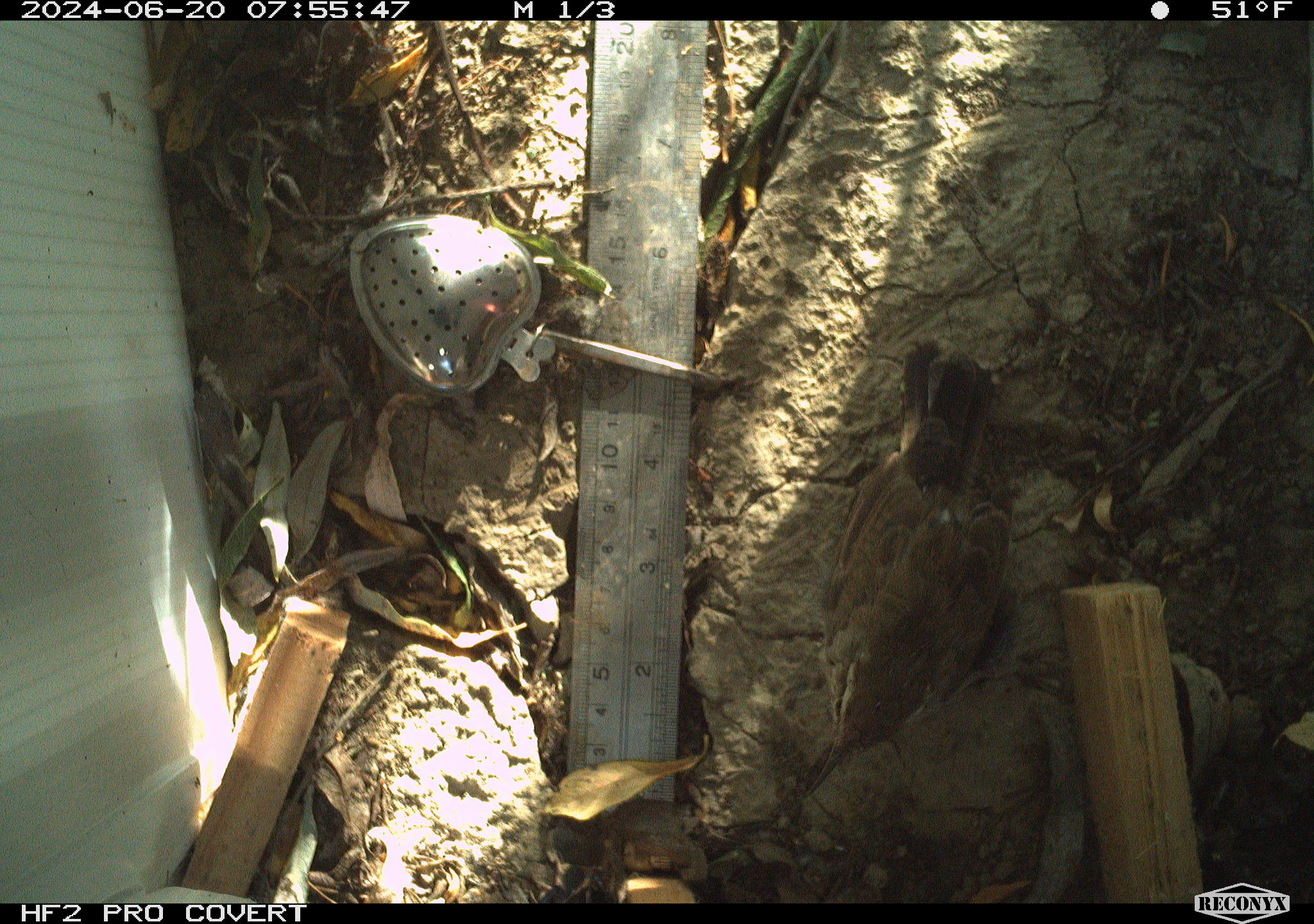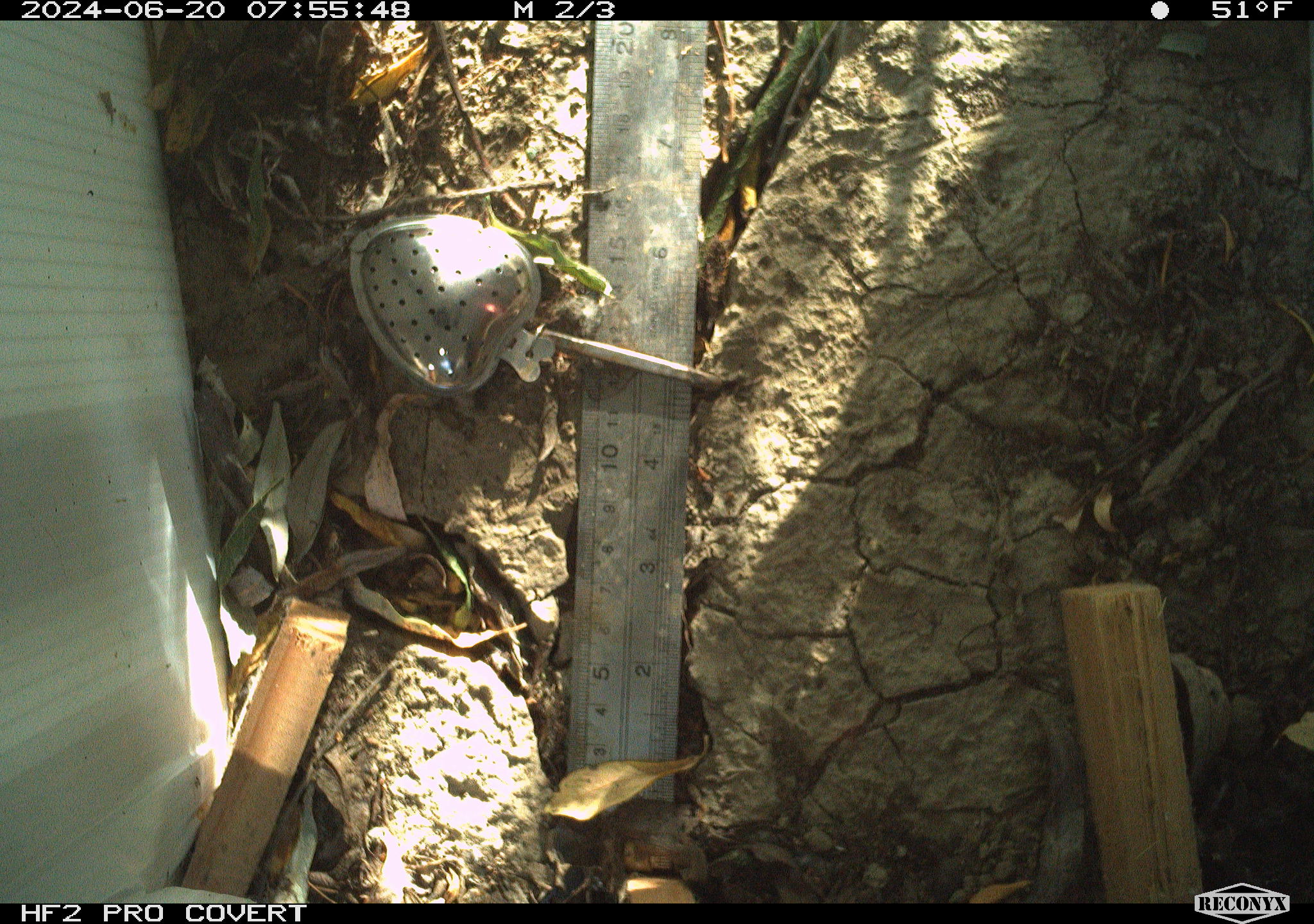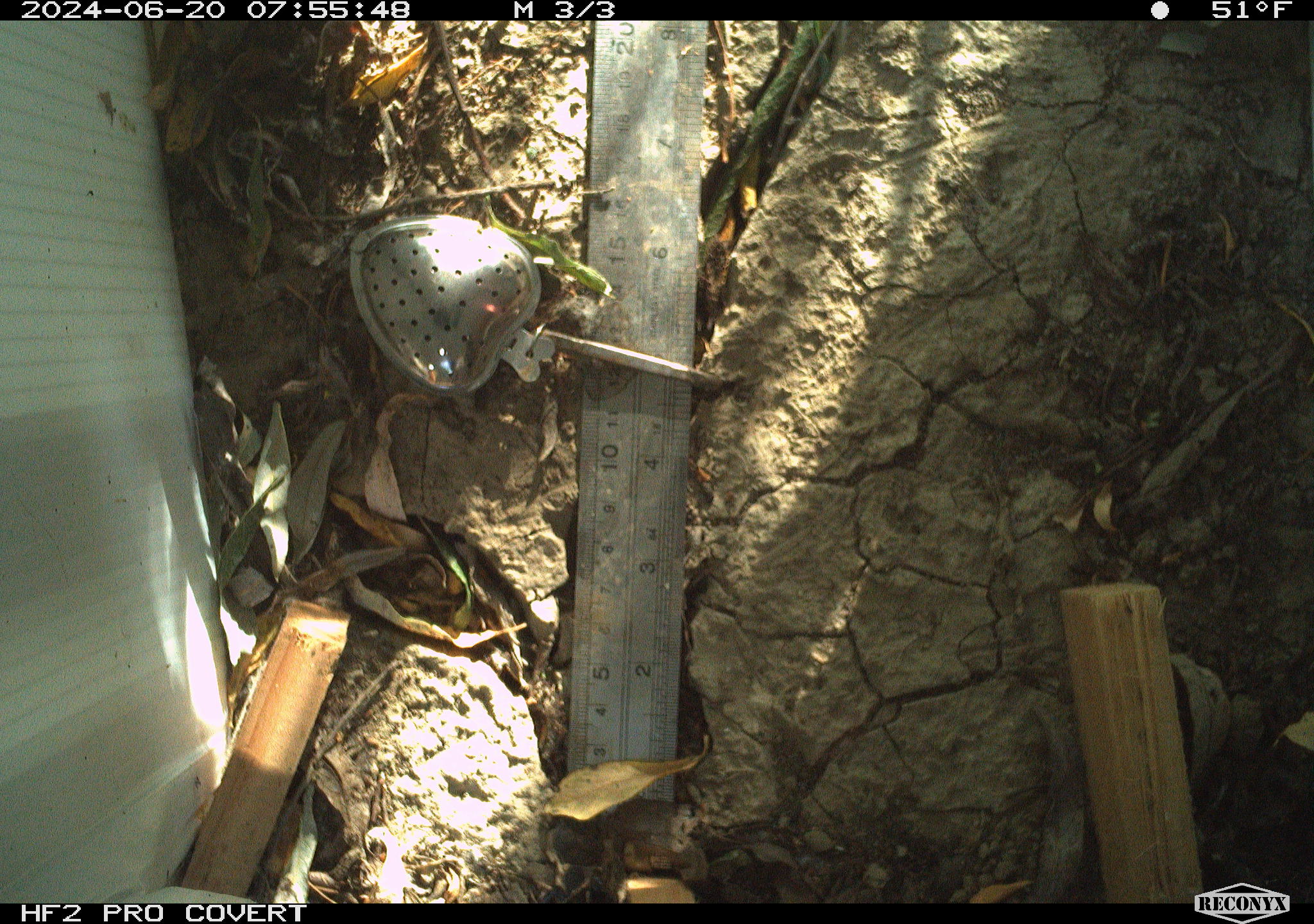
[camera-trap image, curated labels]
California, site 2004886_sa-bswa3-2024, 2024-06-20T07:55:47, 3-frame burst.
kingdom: Animalia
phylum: Chordata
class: Aves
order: Passeriformes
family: Troglodytidae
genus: Thryomanes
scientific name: Thryomanes bewickii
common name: bewick's wren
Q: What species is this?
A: Bewick's wren (Thryomanes bewickii).